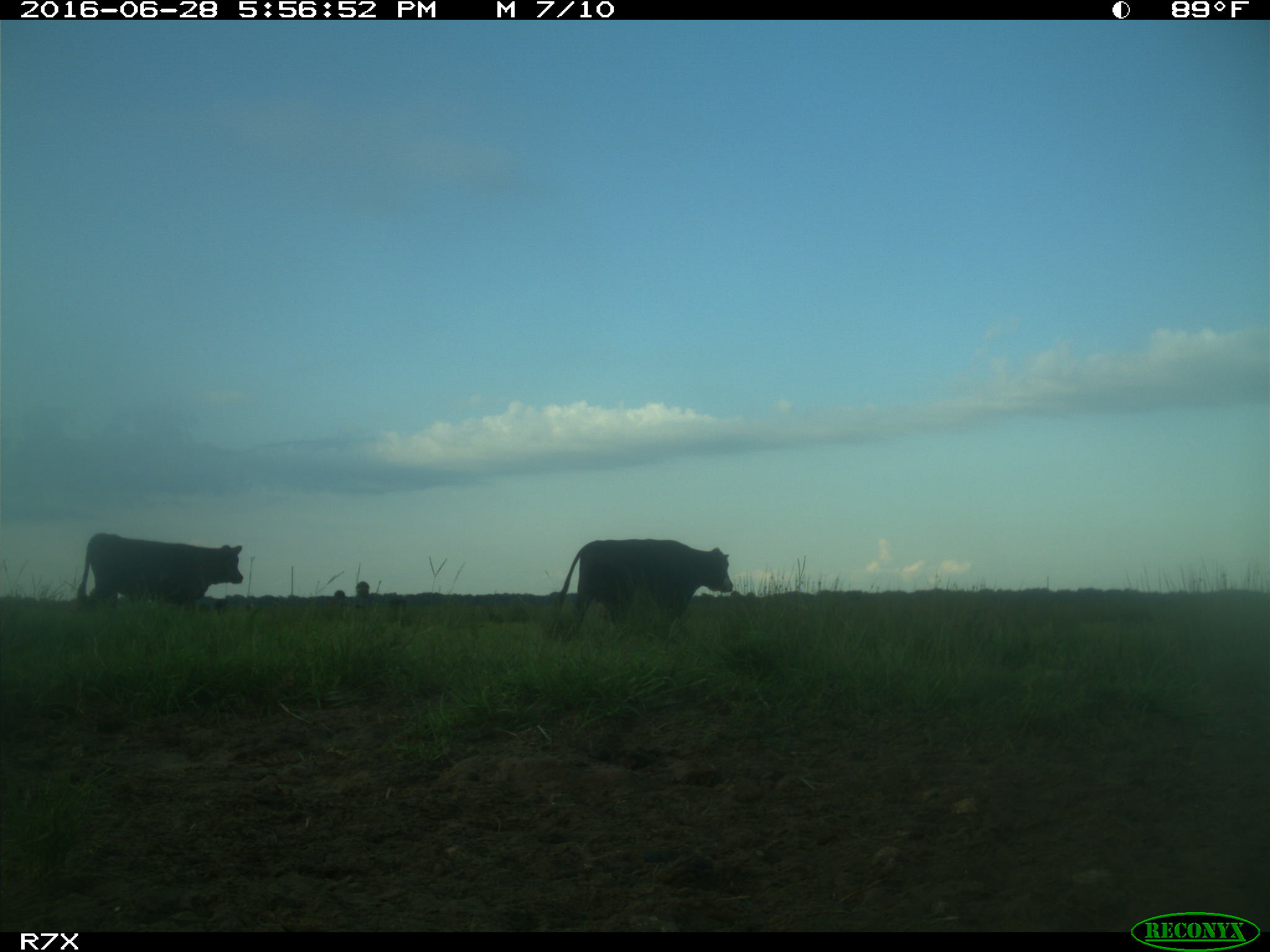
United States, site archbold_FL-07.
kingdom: Animalia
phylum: Chordata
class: Mammalia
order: Artiodactyla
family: Bovidae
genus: Bos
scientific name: Bos taurus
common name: domestic cow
Bos taurus (domestic cow).